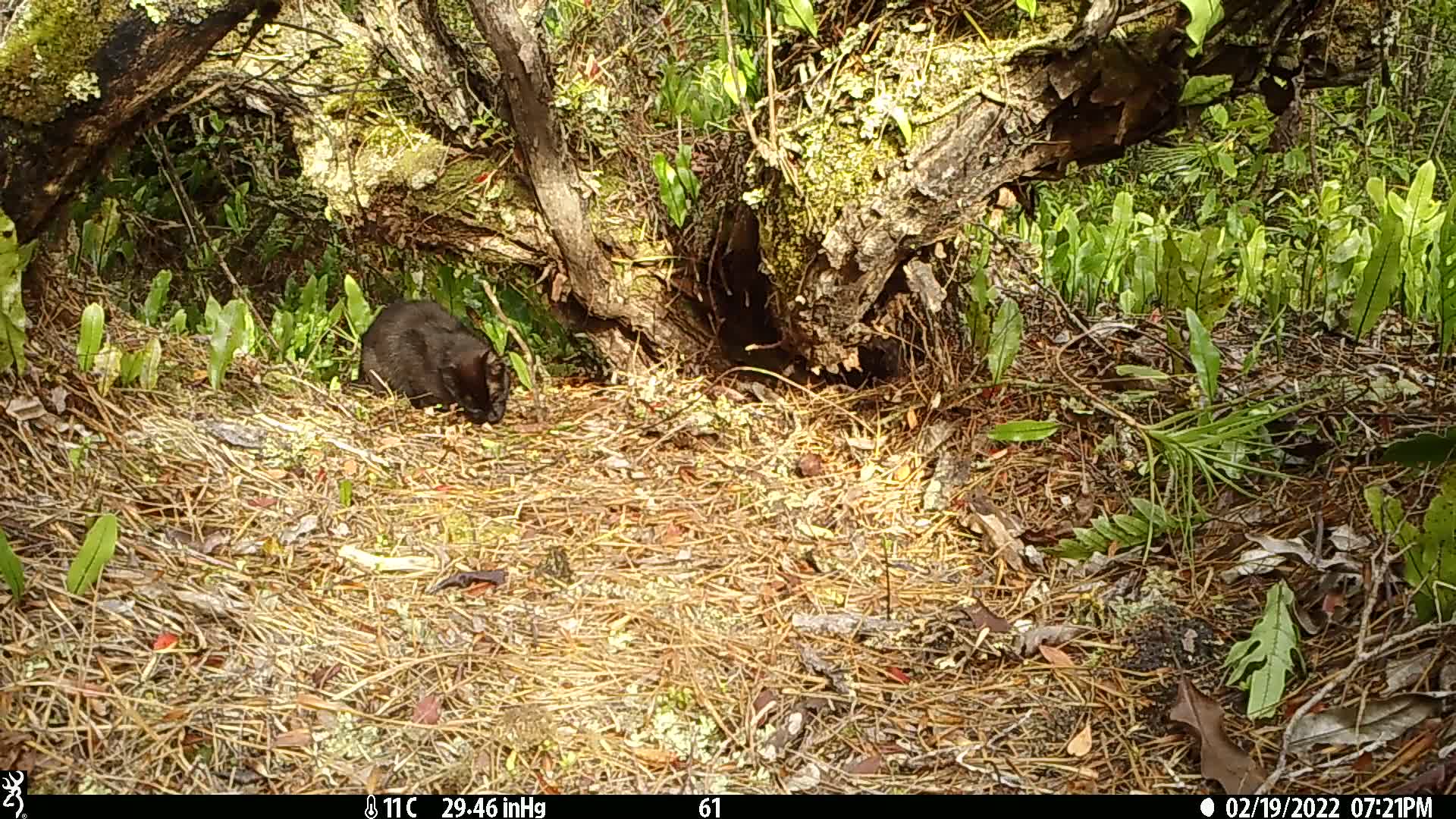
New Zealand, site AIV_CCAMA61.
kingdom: Animalia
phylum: Chordata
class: Mammalia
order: Carnivora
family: Felidae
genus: Felis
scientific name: Felis catus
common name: domestic cat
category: cat